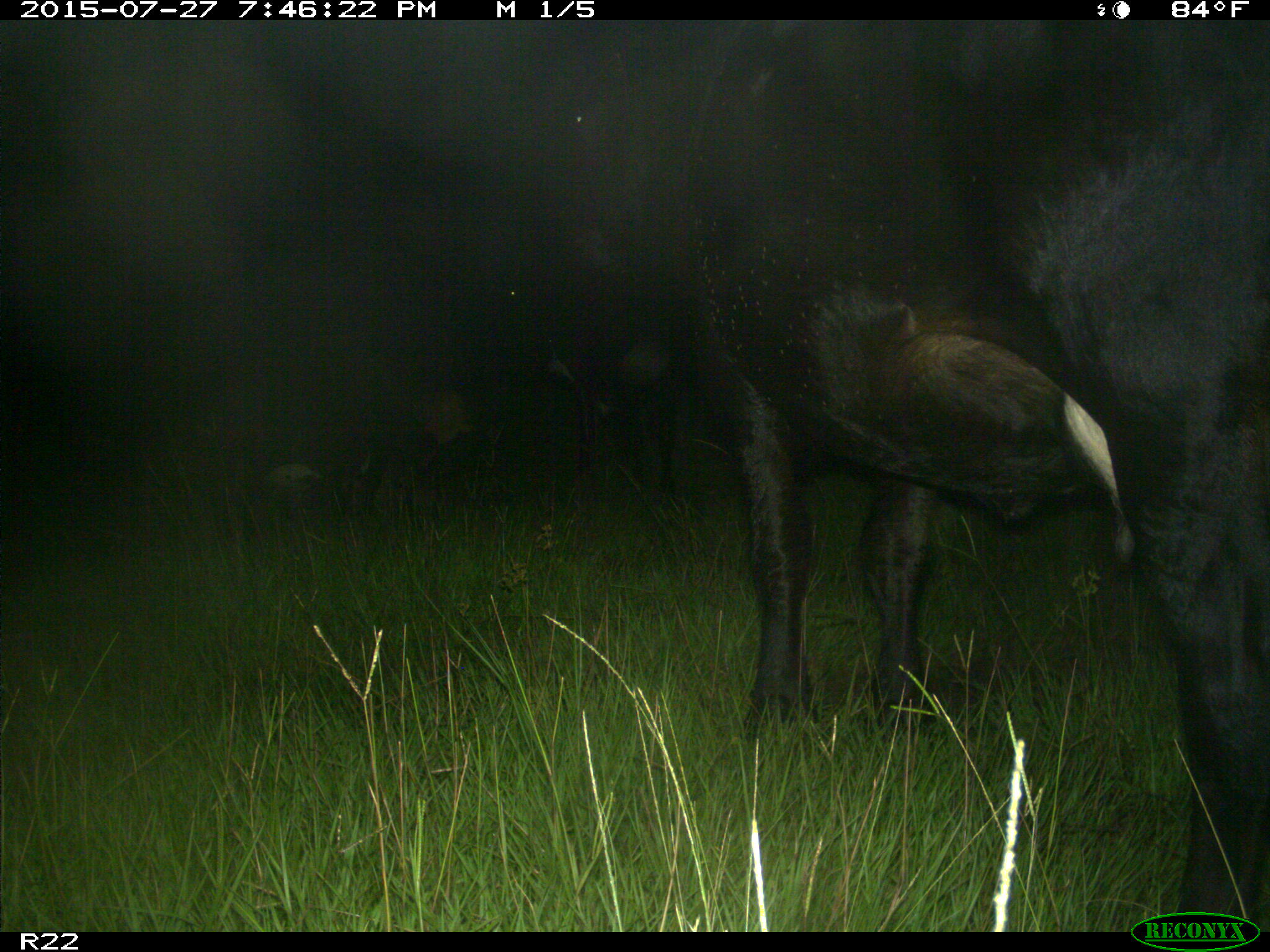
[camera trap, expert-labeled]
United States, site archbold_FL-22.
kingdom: Animalia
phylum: Chordata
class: Mammalia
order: Artiodactyla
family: Bovidae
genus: Bos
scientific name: Bos taurus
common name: domestic cow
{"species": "Bos taurus (domestic cow)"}